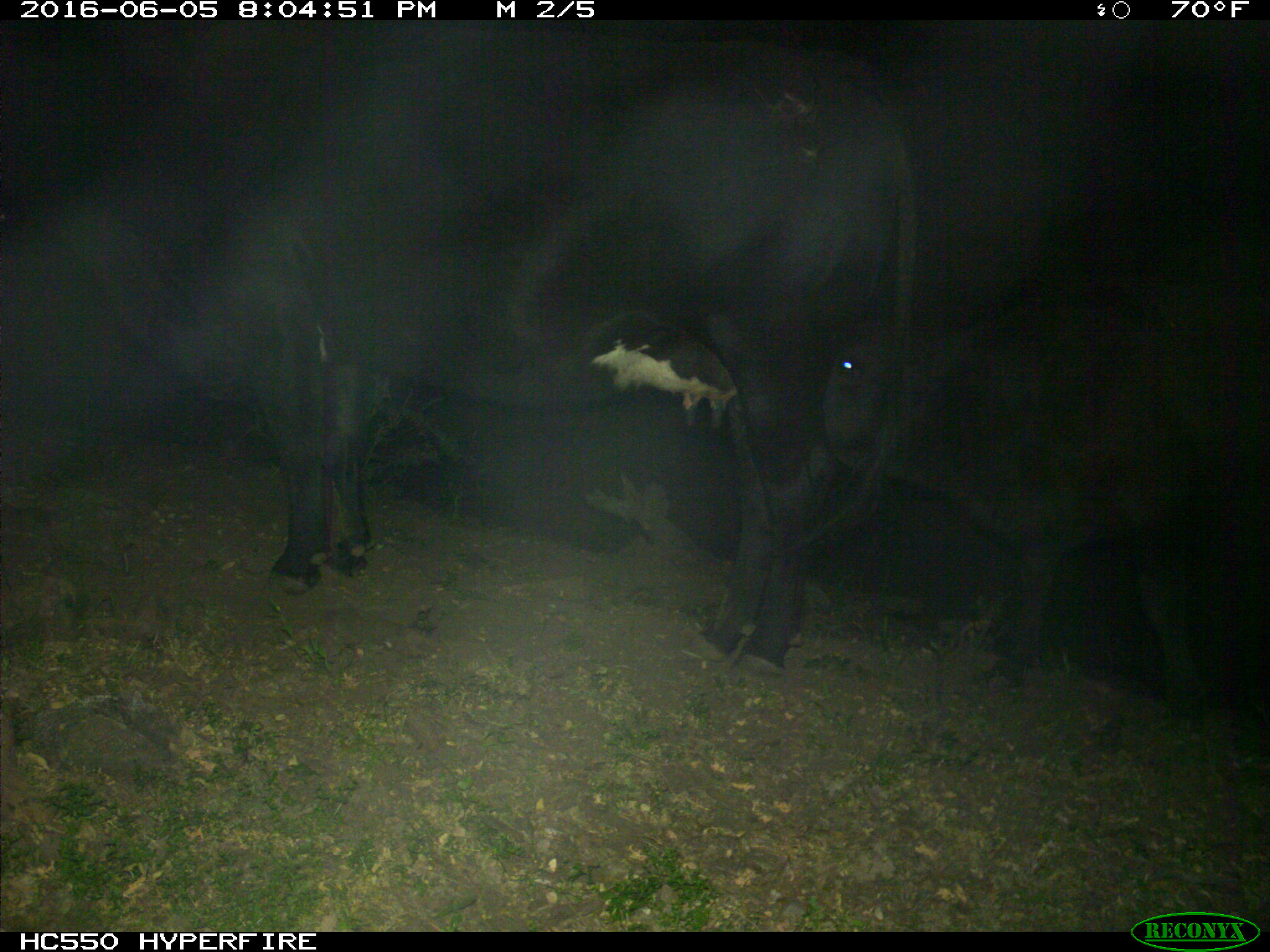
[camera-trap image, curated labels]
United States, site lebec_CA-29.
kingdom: Animalia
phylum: Chordata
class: Mammalia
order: Artiodactyla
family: Bovidae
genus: Bos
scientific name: Bos taurus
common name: domestic cow